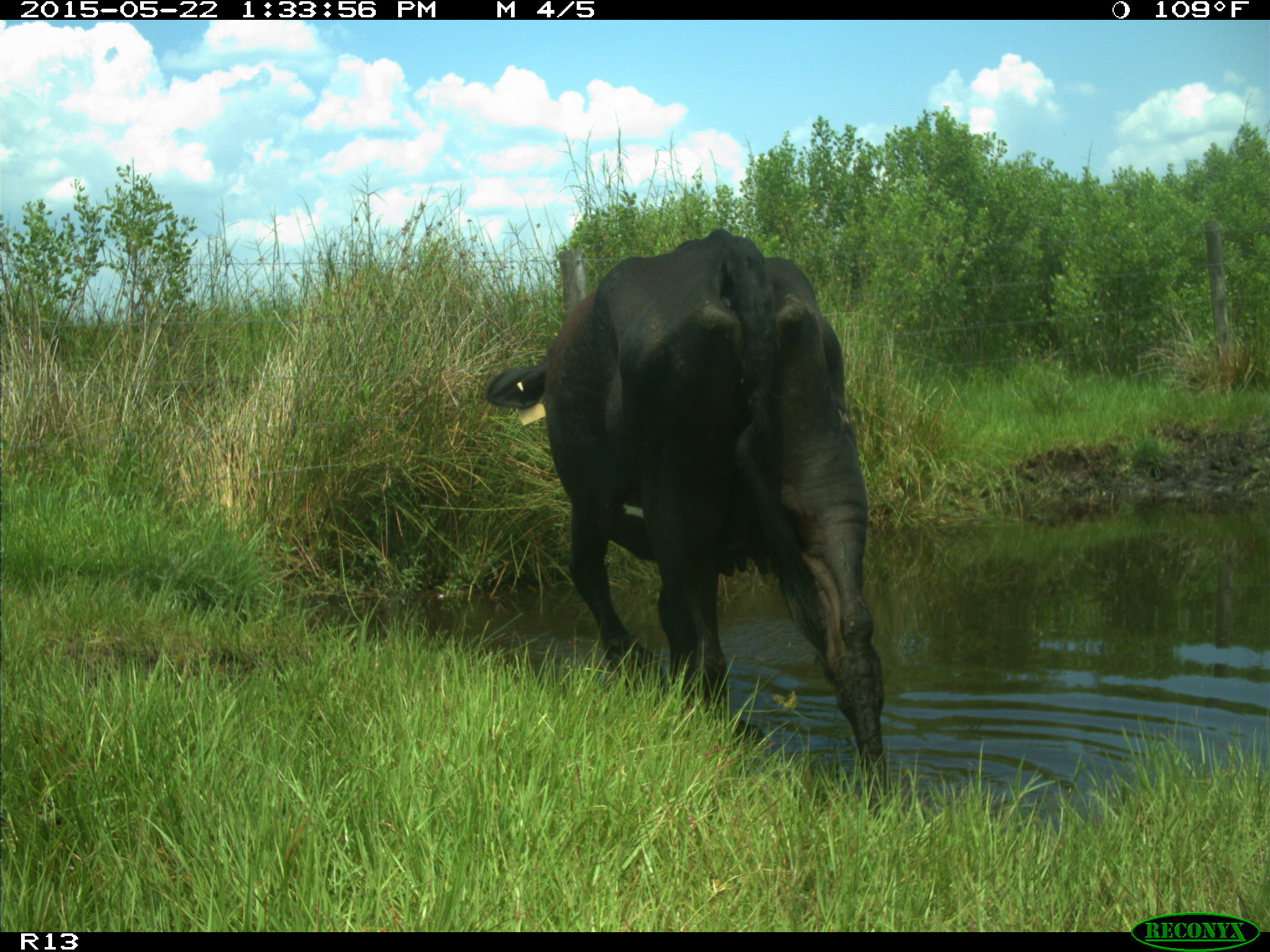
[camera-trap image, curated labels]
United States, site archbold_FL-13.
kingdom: Animalia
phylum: Chordata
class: Mammalia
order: Artiodactyla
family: Bovidae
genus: Bos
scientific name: Bos taurus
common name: domestic cow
Bos taurus (domestic cow).